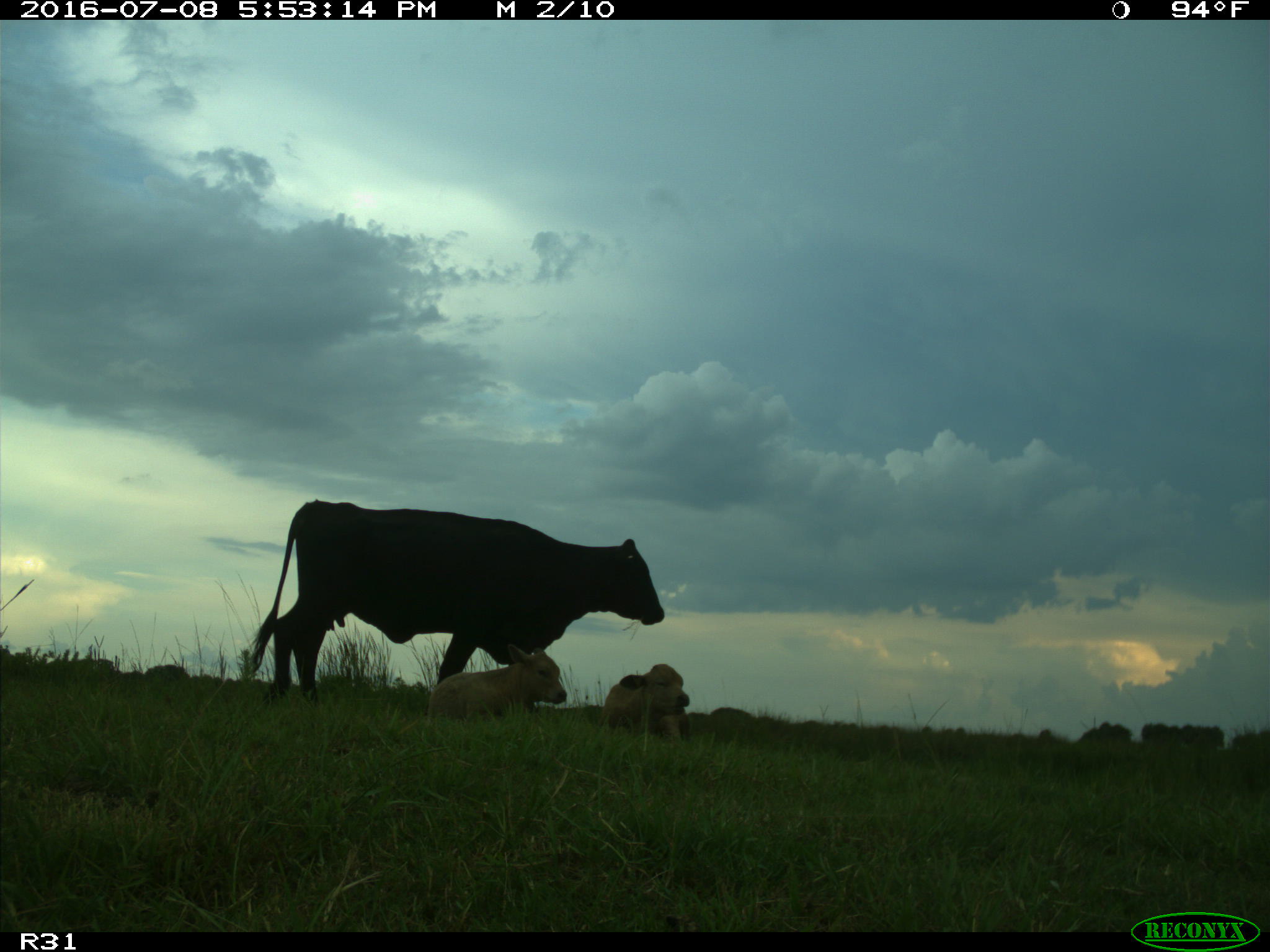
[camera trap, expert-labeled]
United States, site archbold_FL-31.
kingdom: Animalia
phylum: Chordata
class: Mammalia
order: Artiodactyla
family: Bovidae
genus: Bos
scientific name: Bos taurus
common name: domestic cow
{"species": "Bos taurus (domestic cow)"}